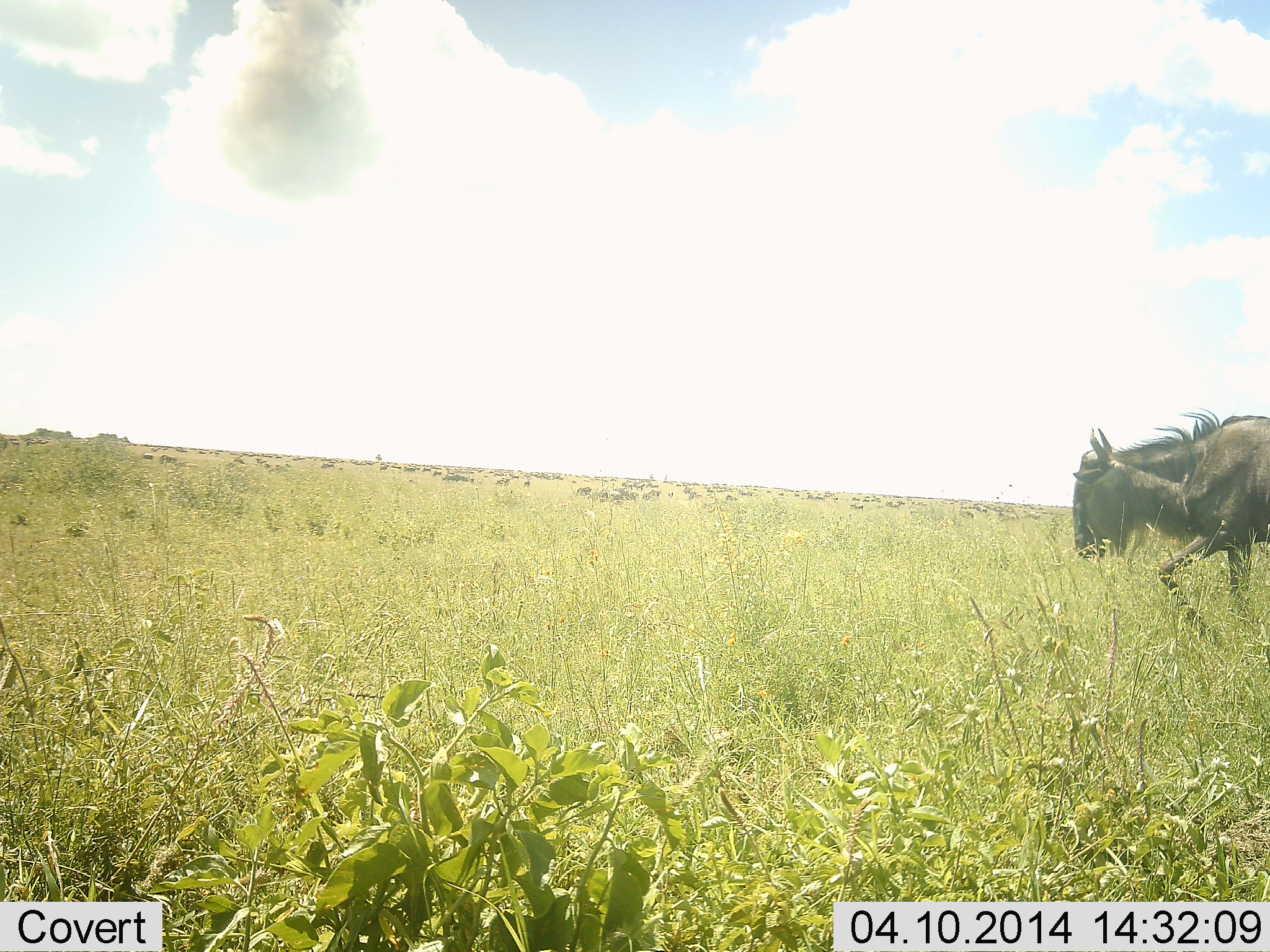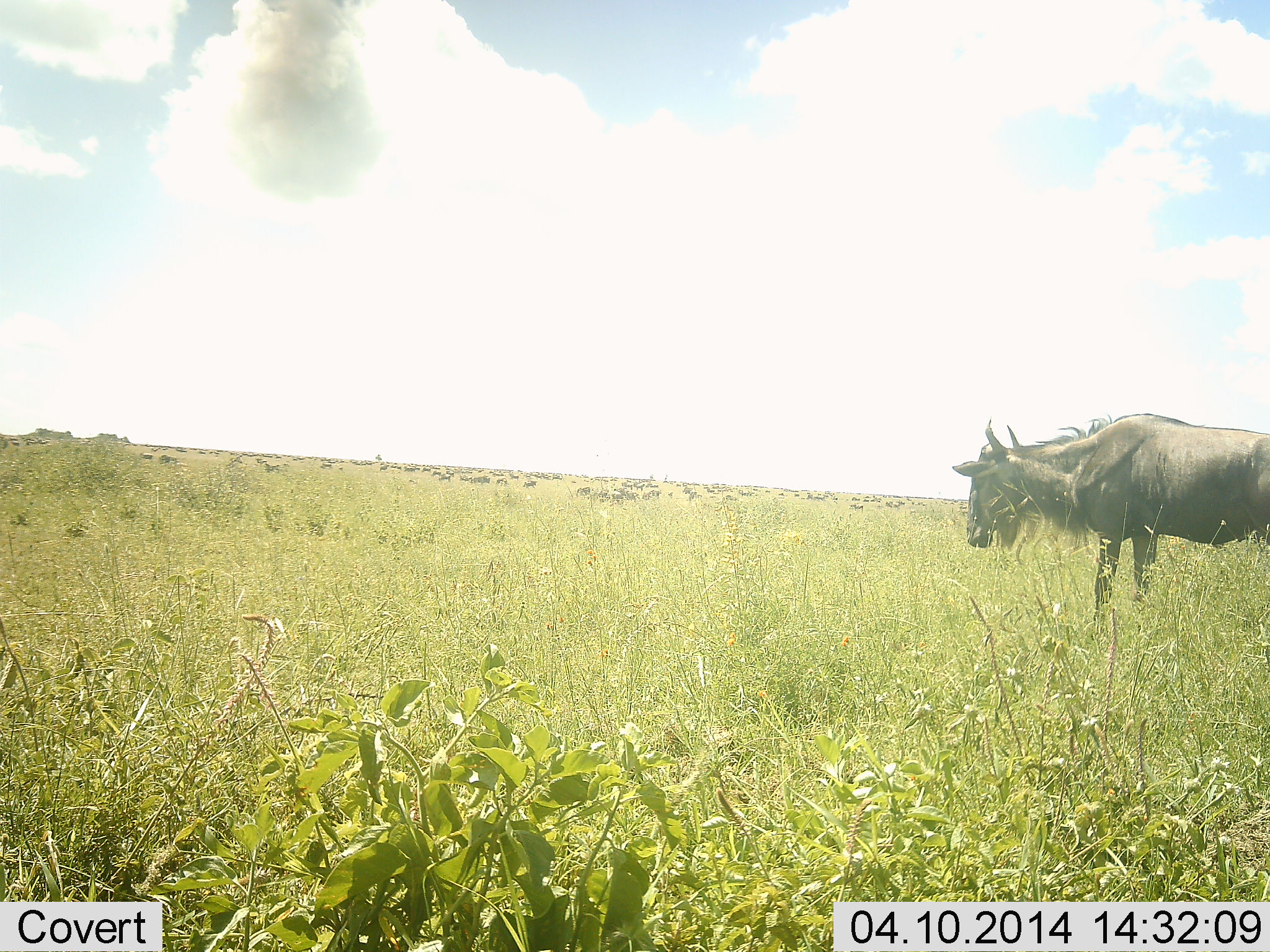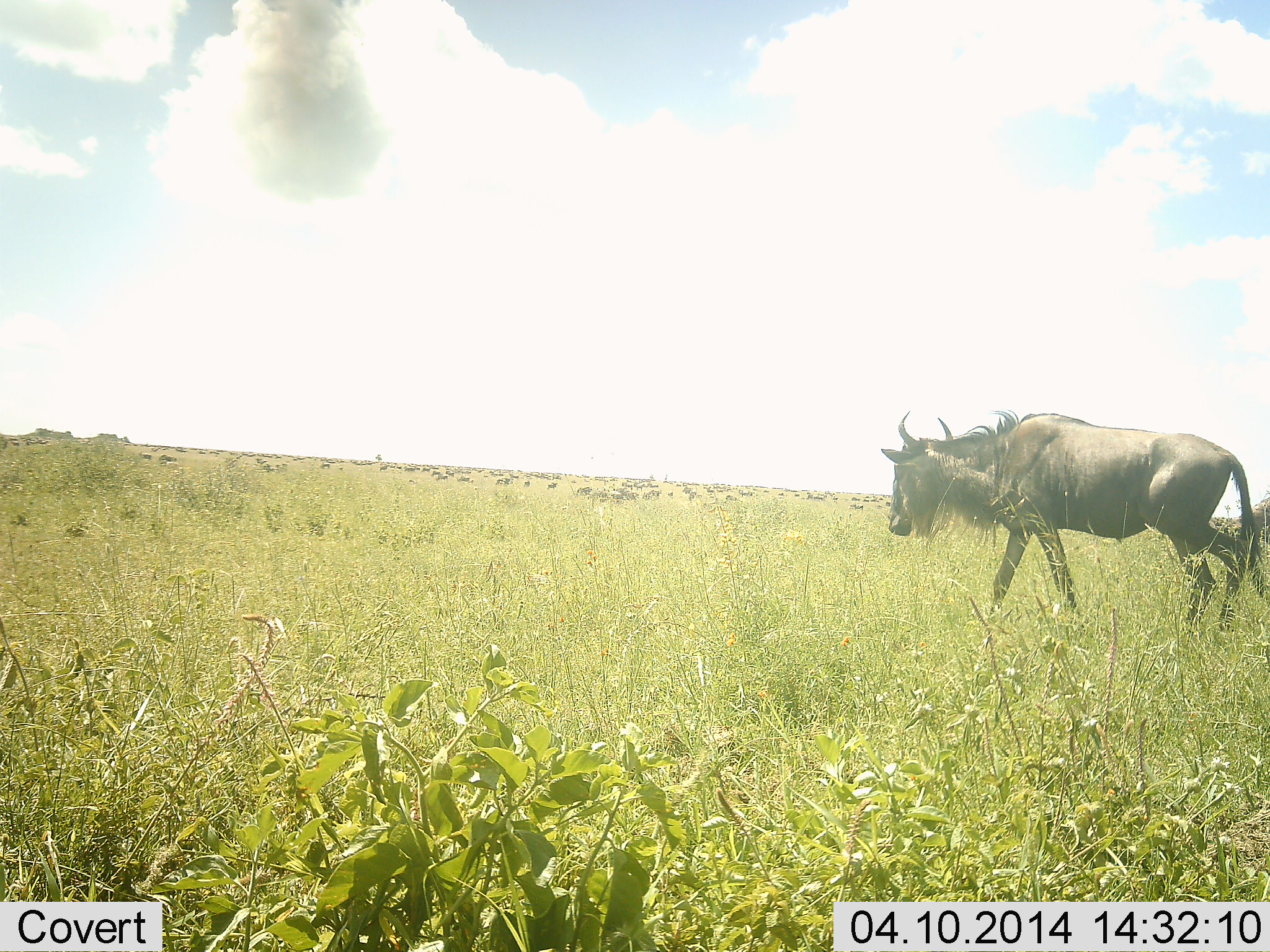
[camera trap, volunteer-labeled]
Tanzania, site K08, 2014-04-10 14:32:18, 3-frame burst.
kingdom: Animalia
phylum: Chordata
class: Mammalia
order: Artiodactyla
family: Bovidae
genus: Connochaetes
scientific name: Connochaetes taurinus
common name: blue wildebeest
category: wildebeest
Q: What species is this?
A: Wildebeest (blue wildebeest) (Connochaetes taurinus).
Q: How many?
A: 1.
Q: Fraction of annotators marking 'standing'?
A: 30%.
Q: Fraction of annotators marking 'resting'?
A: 0%.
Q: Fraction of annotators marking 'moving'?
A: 70%.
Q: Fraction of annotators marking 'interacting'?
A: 0%.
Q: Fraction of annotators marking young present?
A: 0%.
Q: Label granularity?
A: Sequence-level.